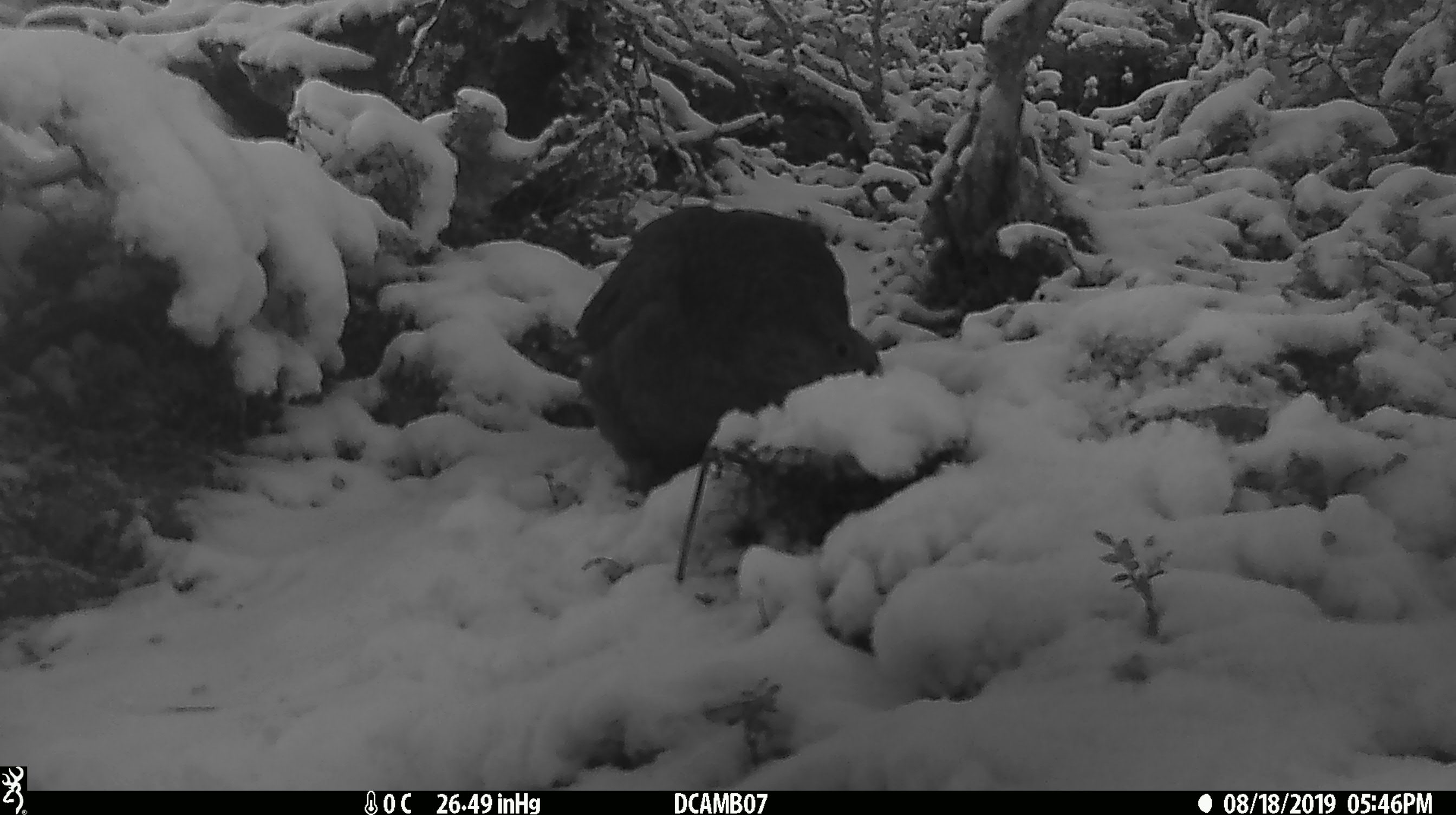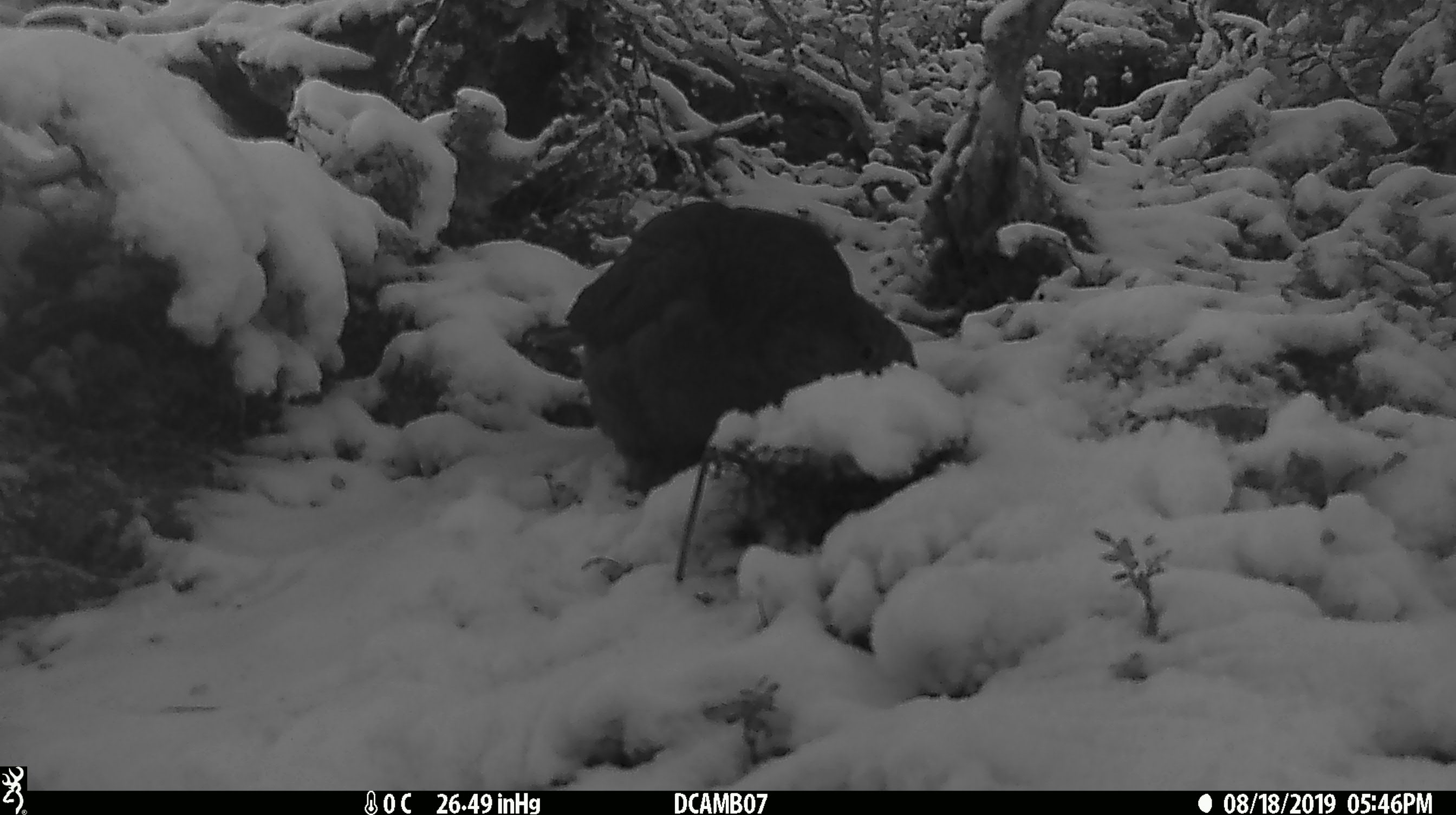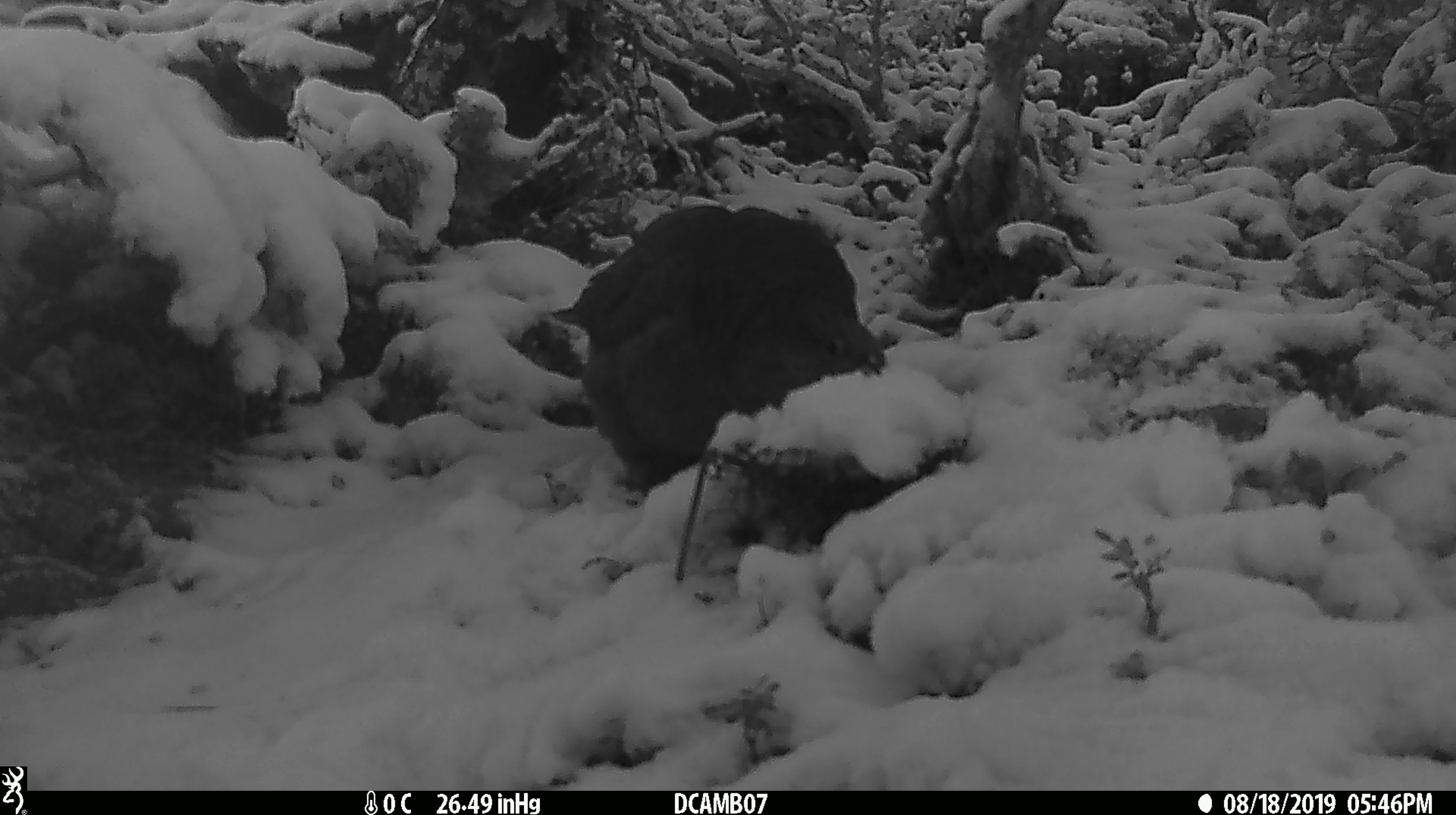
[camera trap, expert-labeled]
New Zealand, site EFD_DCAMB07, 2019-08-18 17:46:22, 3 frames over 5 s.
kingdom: Animalia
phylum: Chordata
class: Aves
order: Psittaciformes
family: Strigopidae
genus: Nestor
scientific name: Nestor notabilis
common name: kea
Kea (Nestor notabilis).